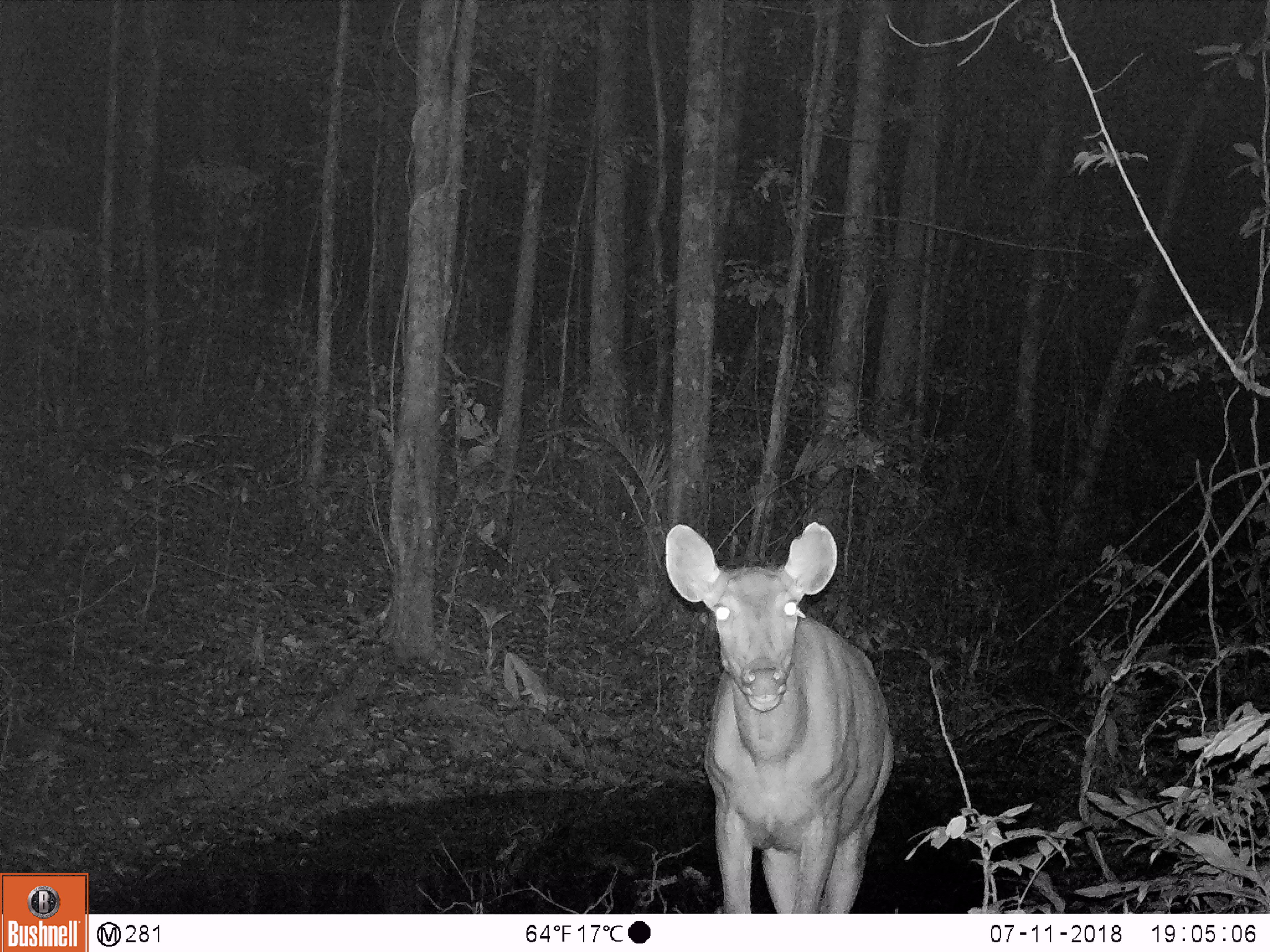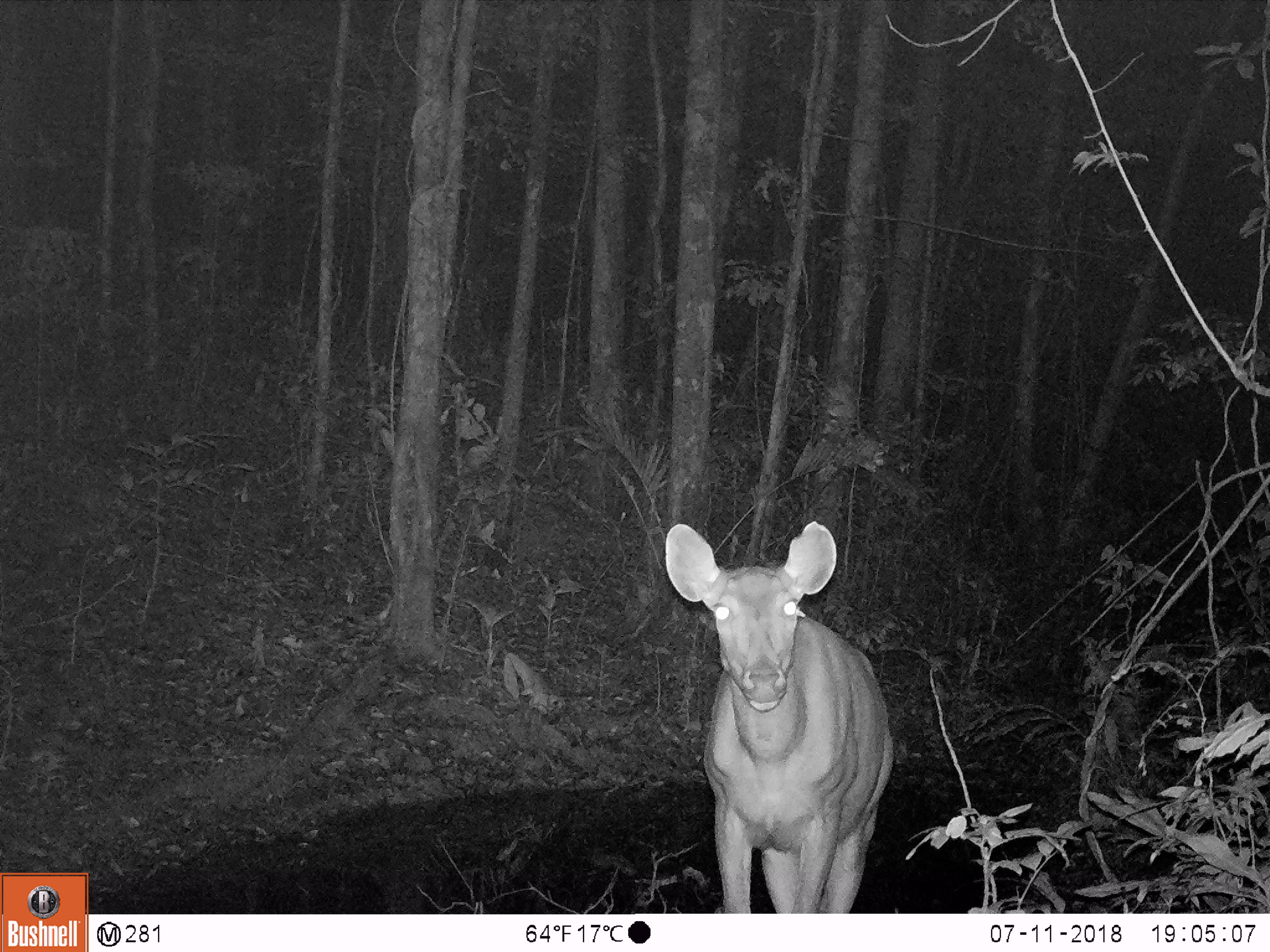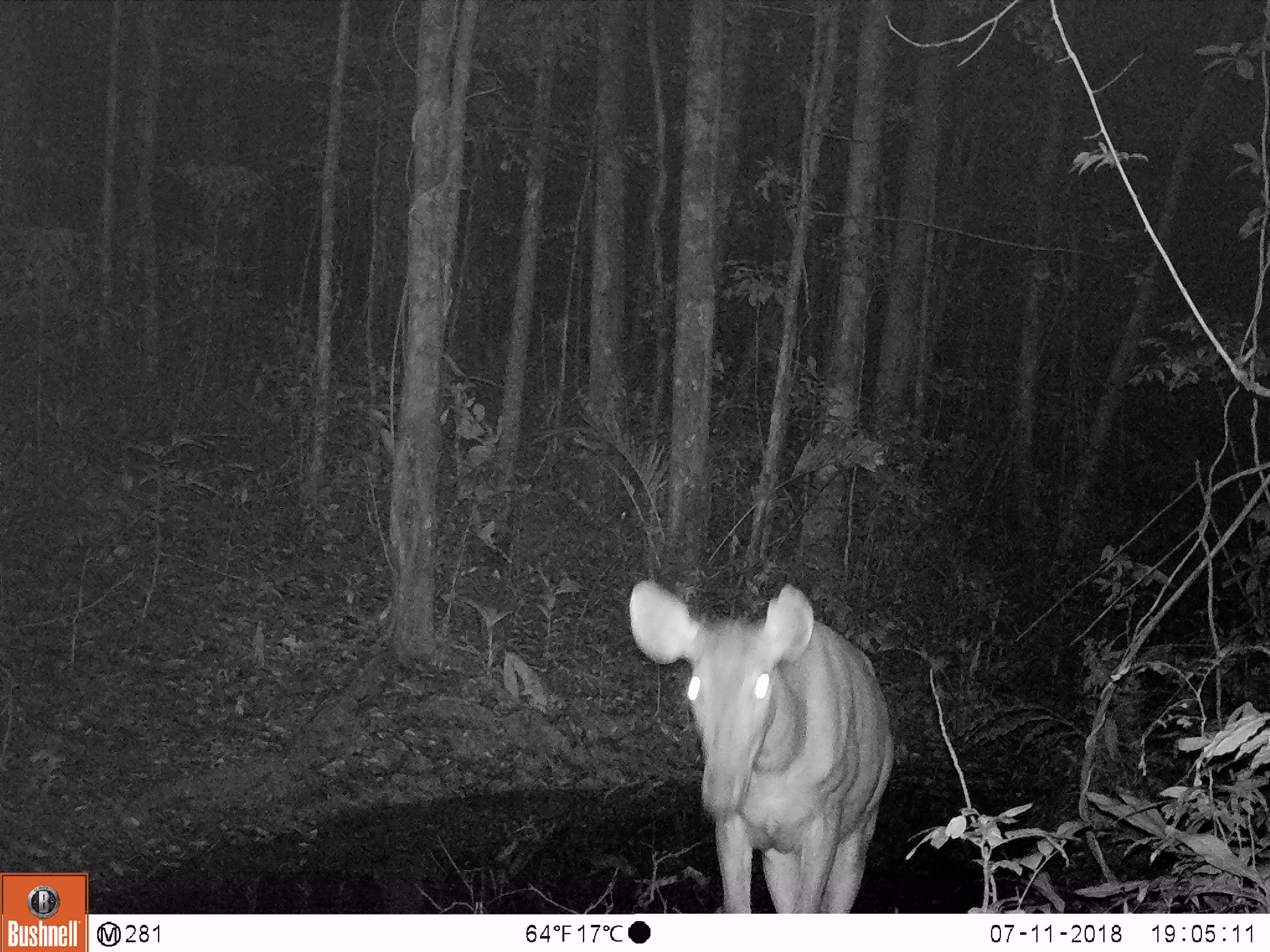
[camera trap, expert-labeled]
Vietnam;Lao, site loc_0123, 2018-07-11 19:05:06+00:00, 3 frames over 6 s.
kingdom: Animalia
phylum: Chordata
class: Mammalia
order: Artiodactyla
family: Cervidae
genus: Rusa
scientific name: Rusa unicolor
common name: sambar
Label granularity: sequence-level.